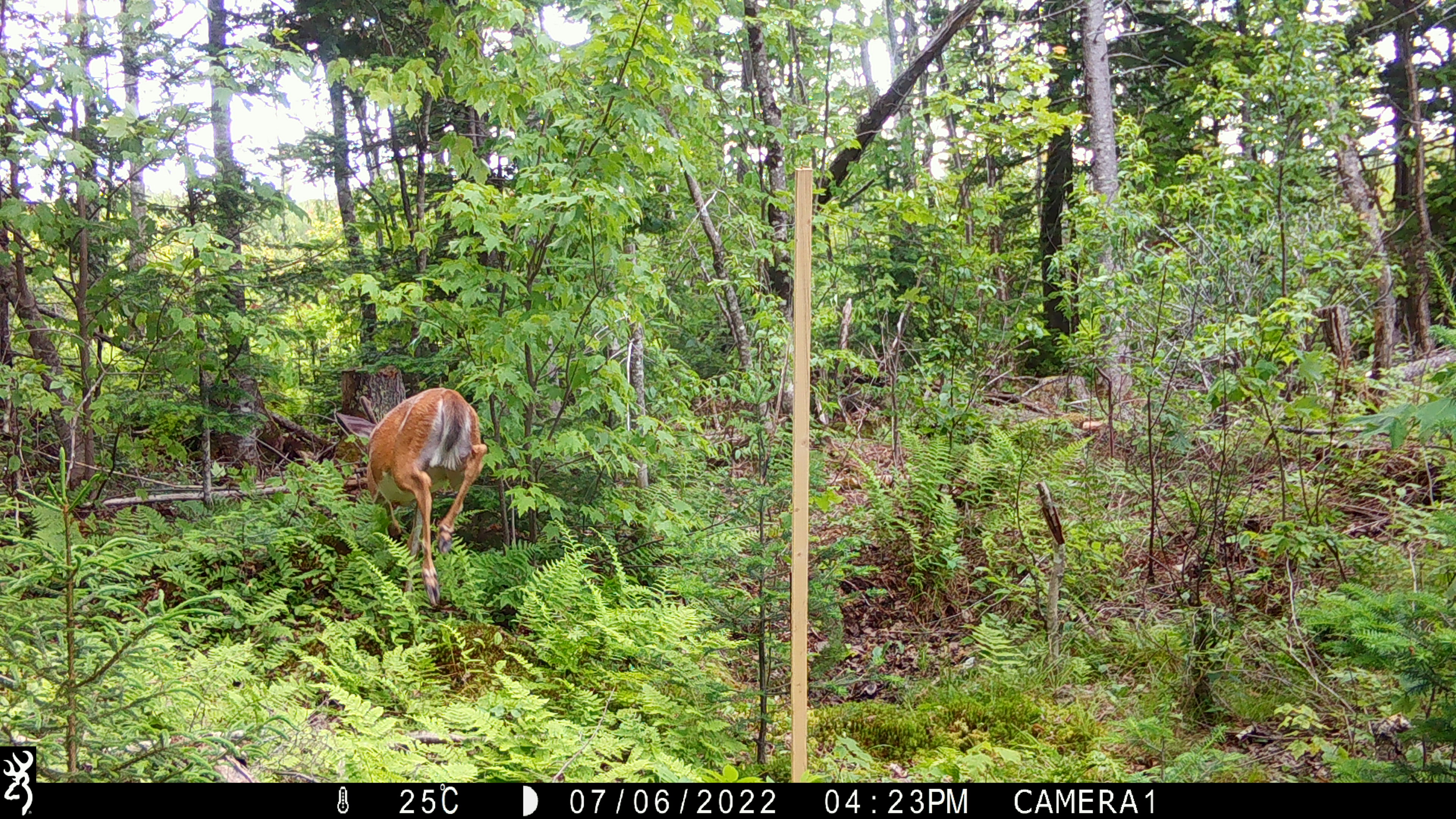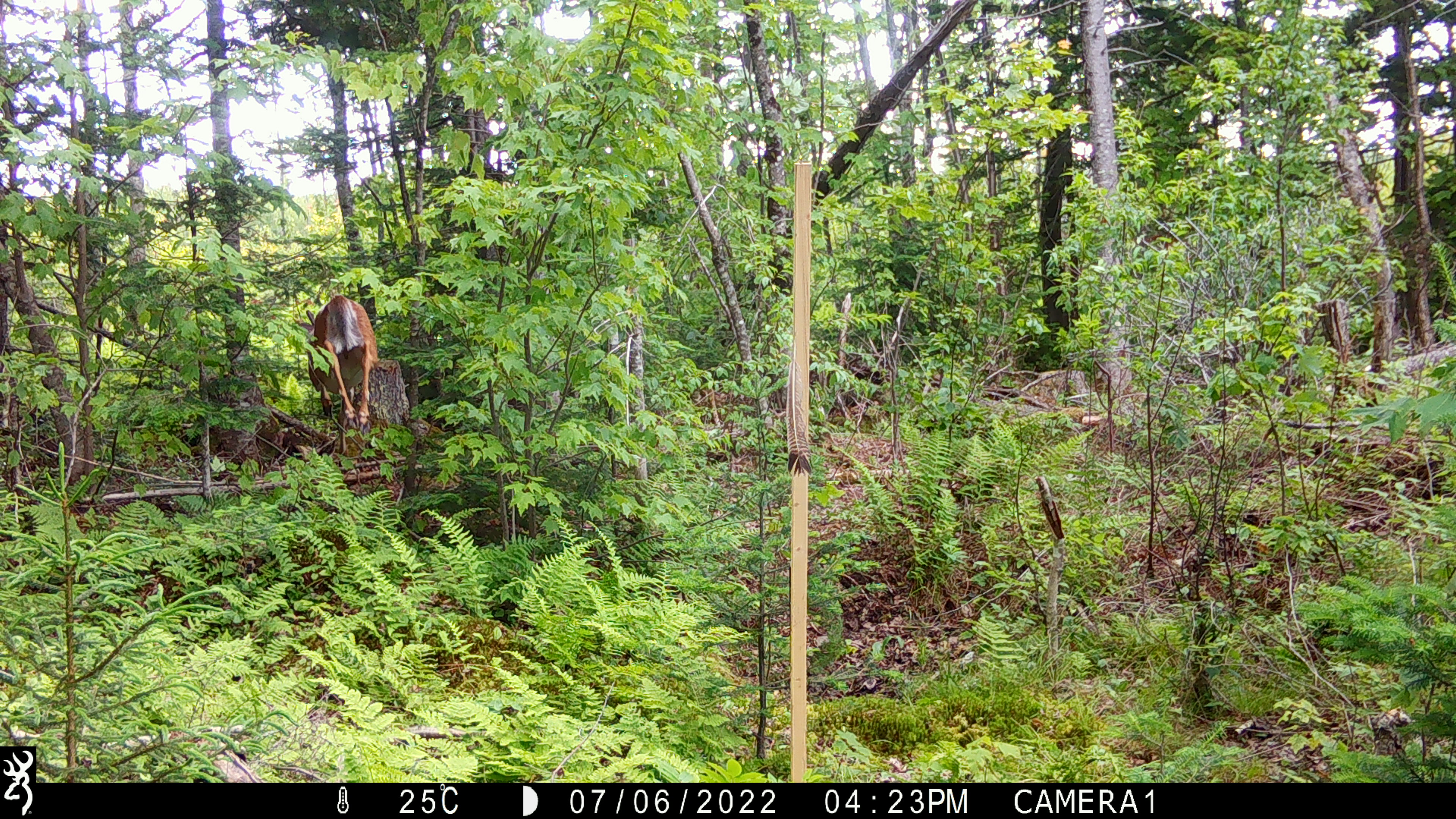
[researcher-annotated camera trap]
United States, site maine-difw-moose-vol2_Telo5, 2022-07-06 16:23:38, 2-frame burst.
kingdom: Animalia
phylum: Chordata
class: Mammalia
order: Artiodactyla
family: Cervidae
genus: Odocoileus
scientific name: Odocoileus virginianus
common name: white-tailed deer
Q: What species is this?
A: White-tailed deer (Odocoileus virginianus).